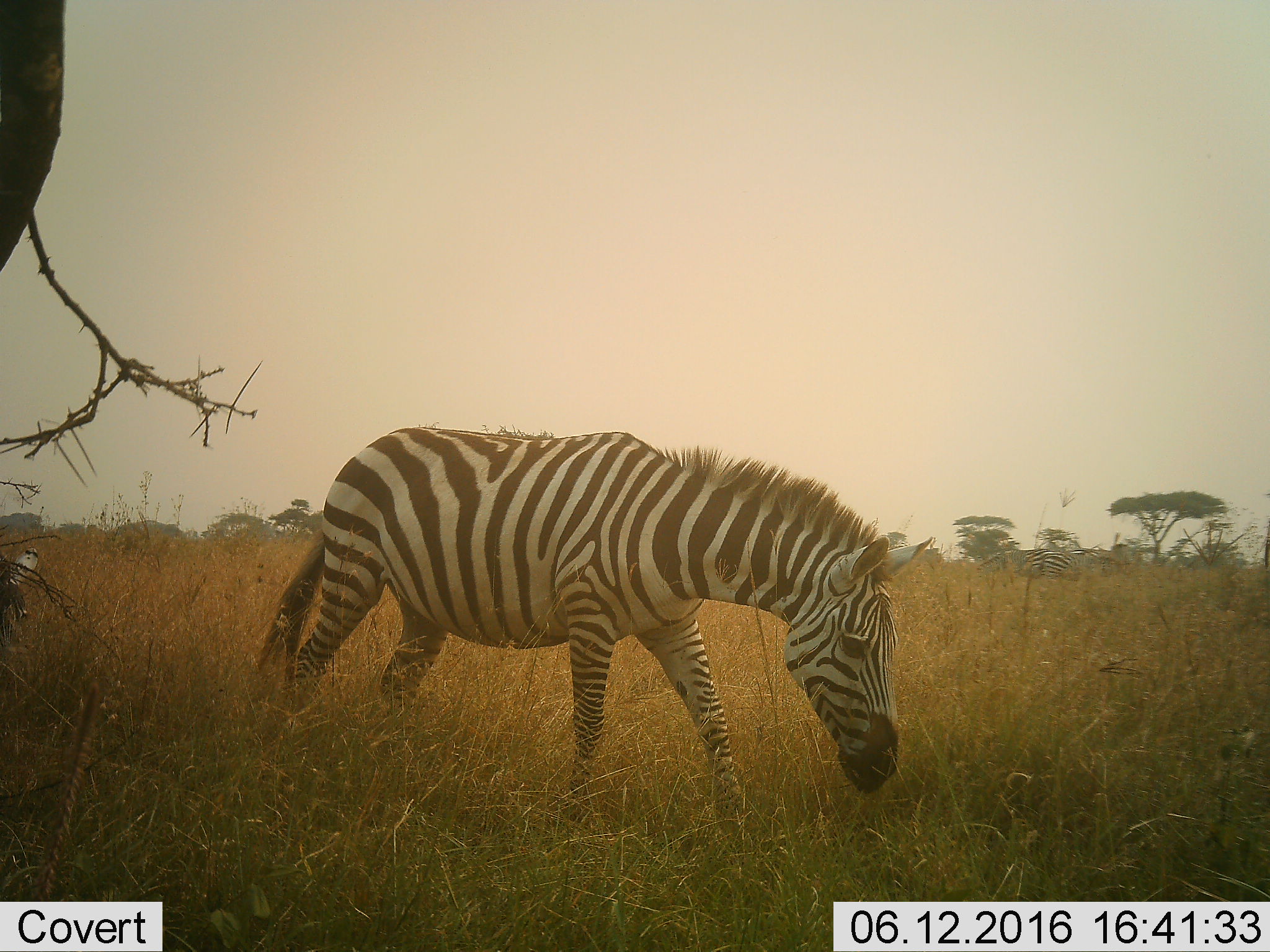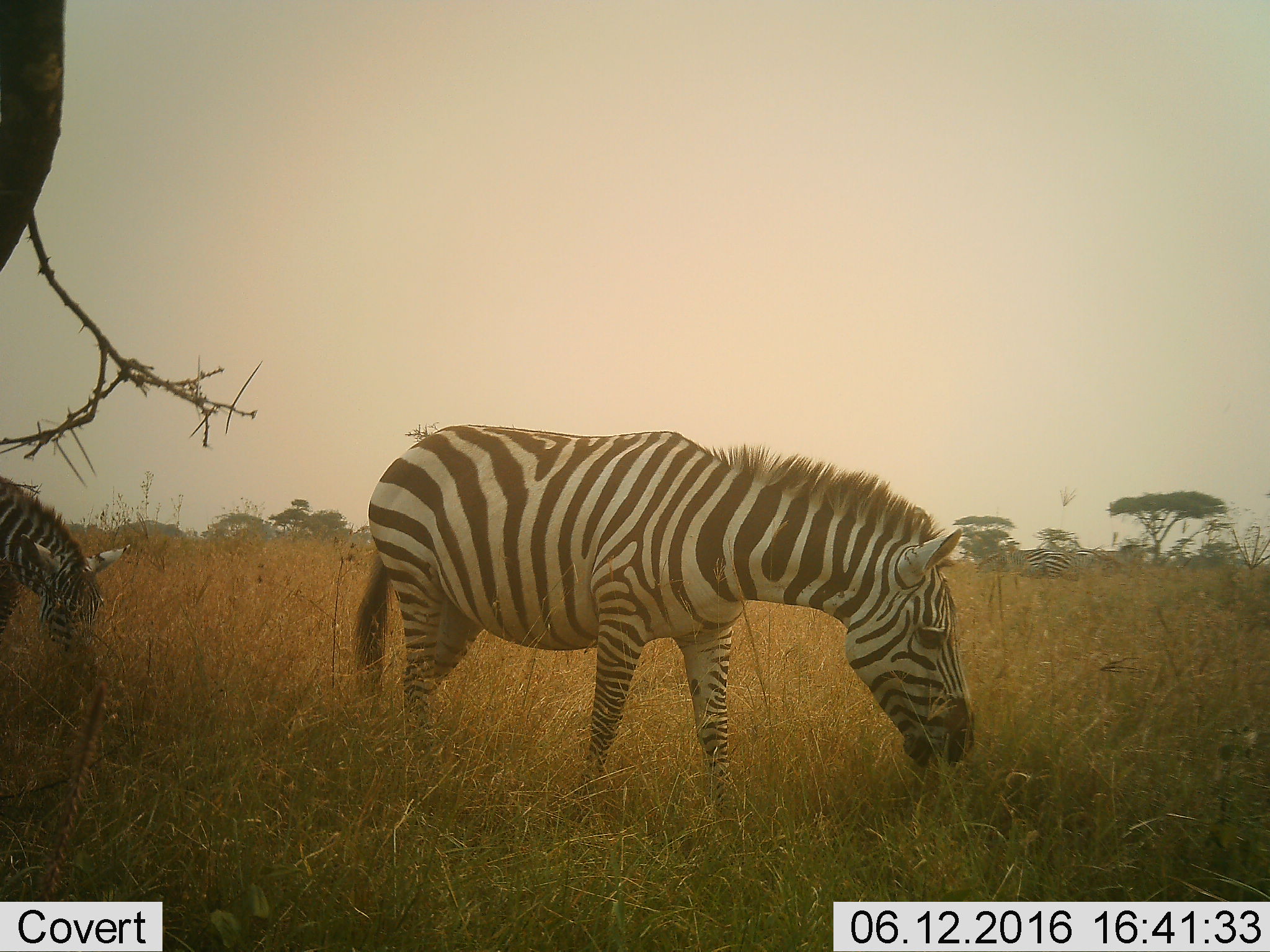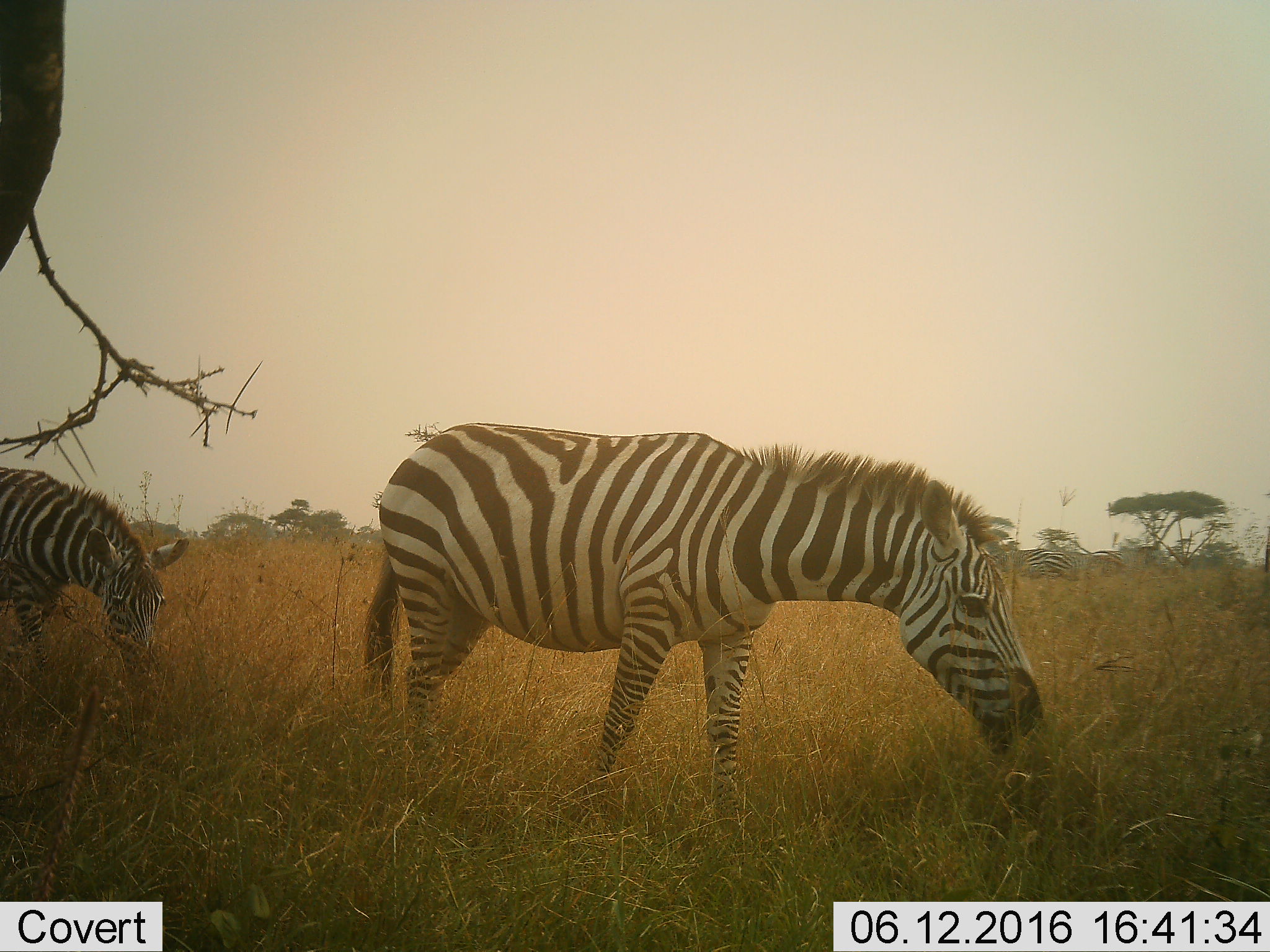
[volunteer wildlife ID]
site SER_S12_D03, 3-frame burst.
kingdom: Animalia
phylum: Chordata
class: Mammalia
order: Perissodactyla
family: Equidae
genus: Equus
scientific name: Equus quagga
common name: plains zebra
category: zebraplains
Zebraplains (plains zebra) (Equus quagga), count 5. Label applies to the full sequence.